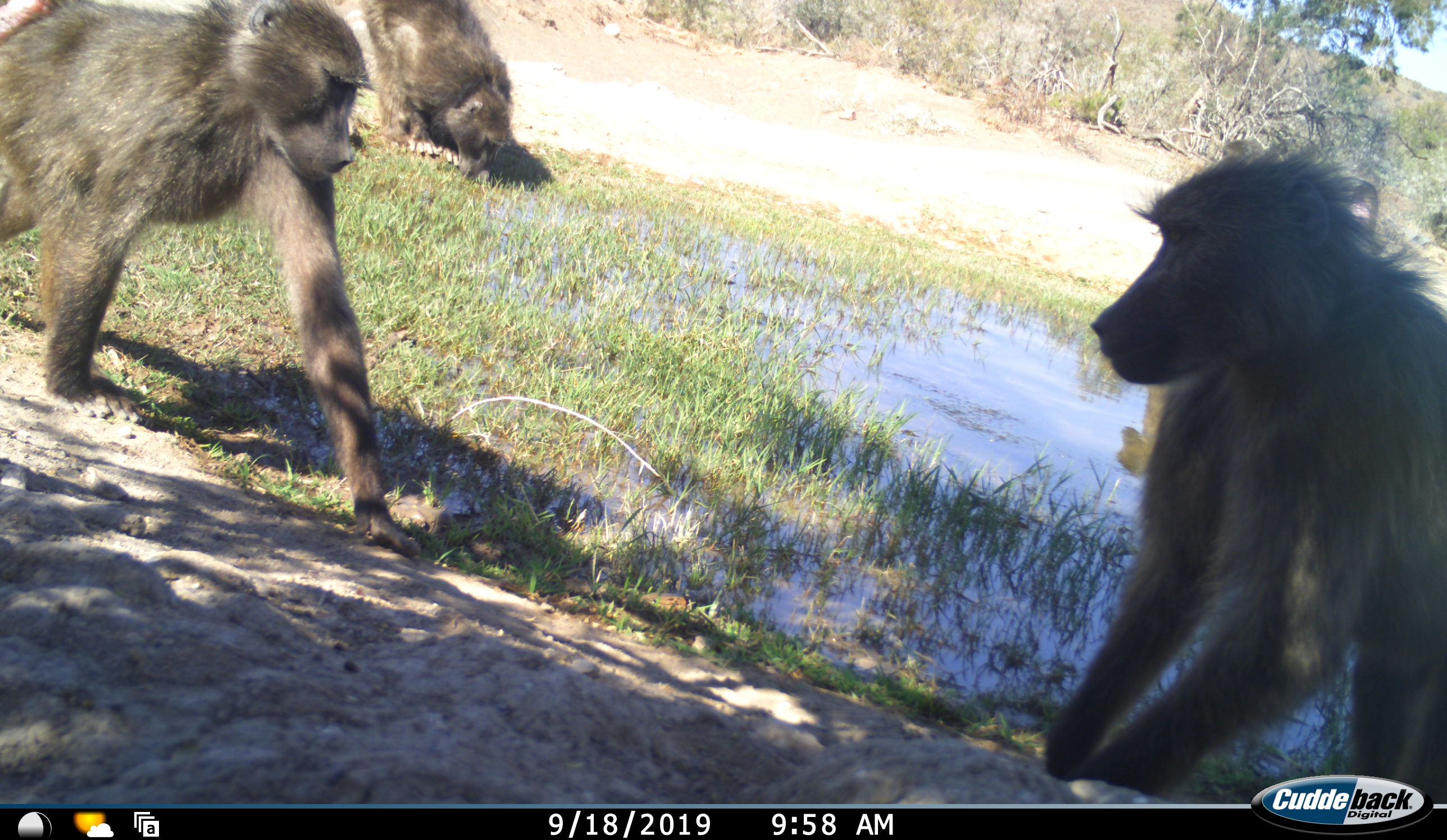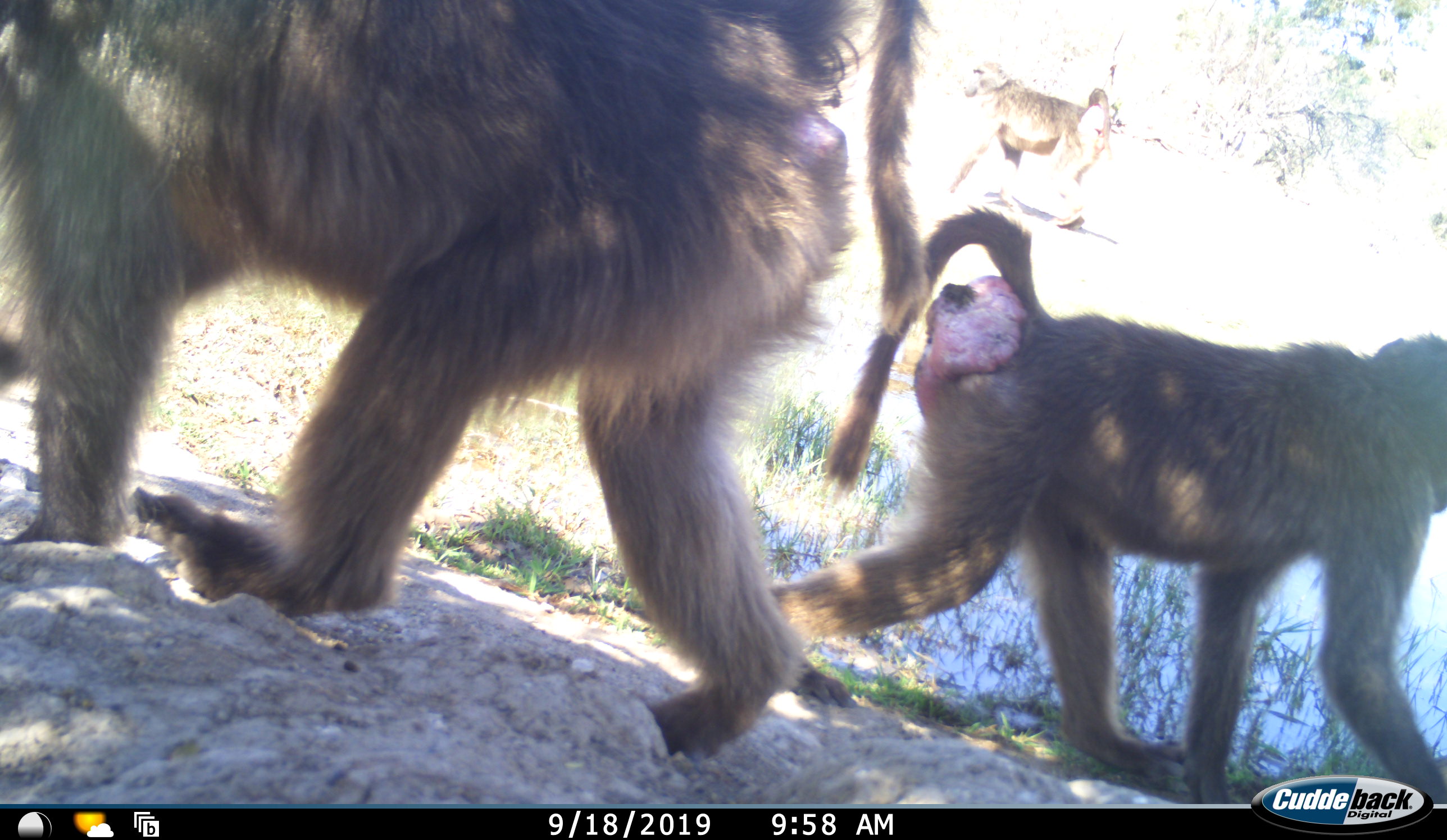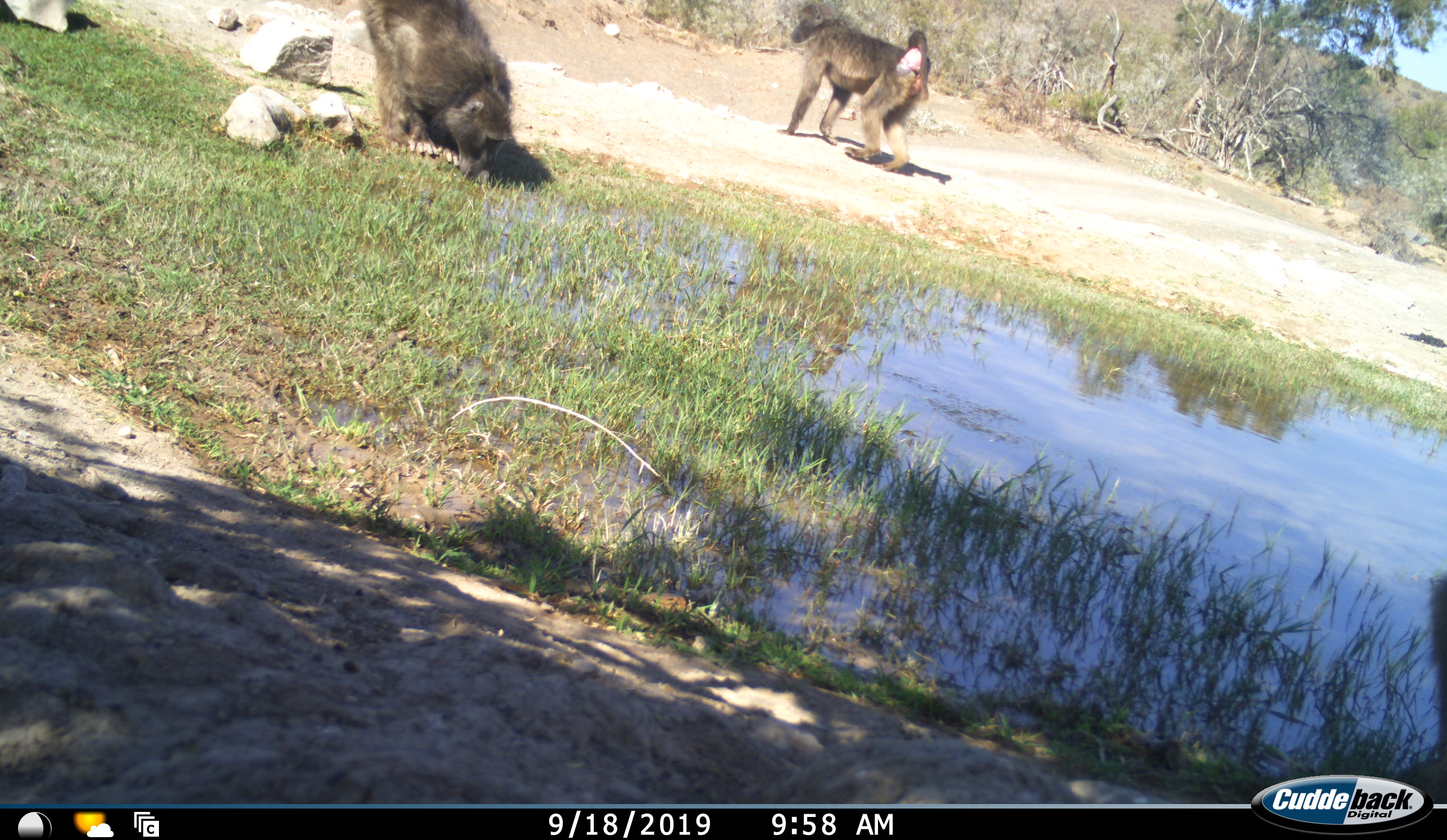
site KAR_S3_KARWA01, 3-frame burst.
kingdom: Animalia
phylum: Chordata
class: Mammalia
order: Primates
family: Cercopithecidae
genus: Papio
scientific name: Papio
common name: baboon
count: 4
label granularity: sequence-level